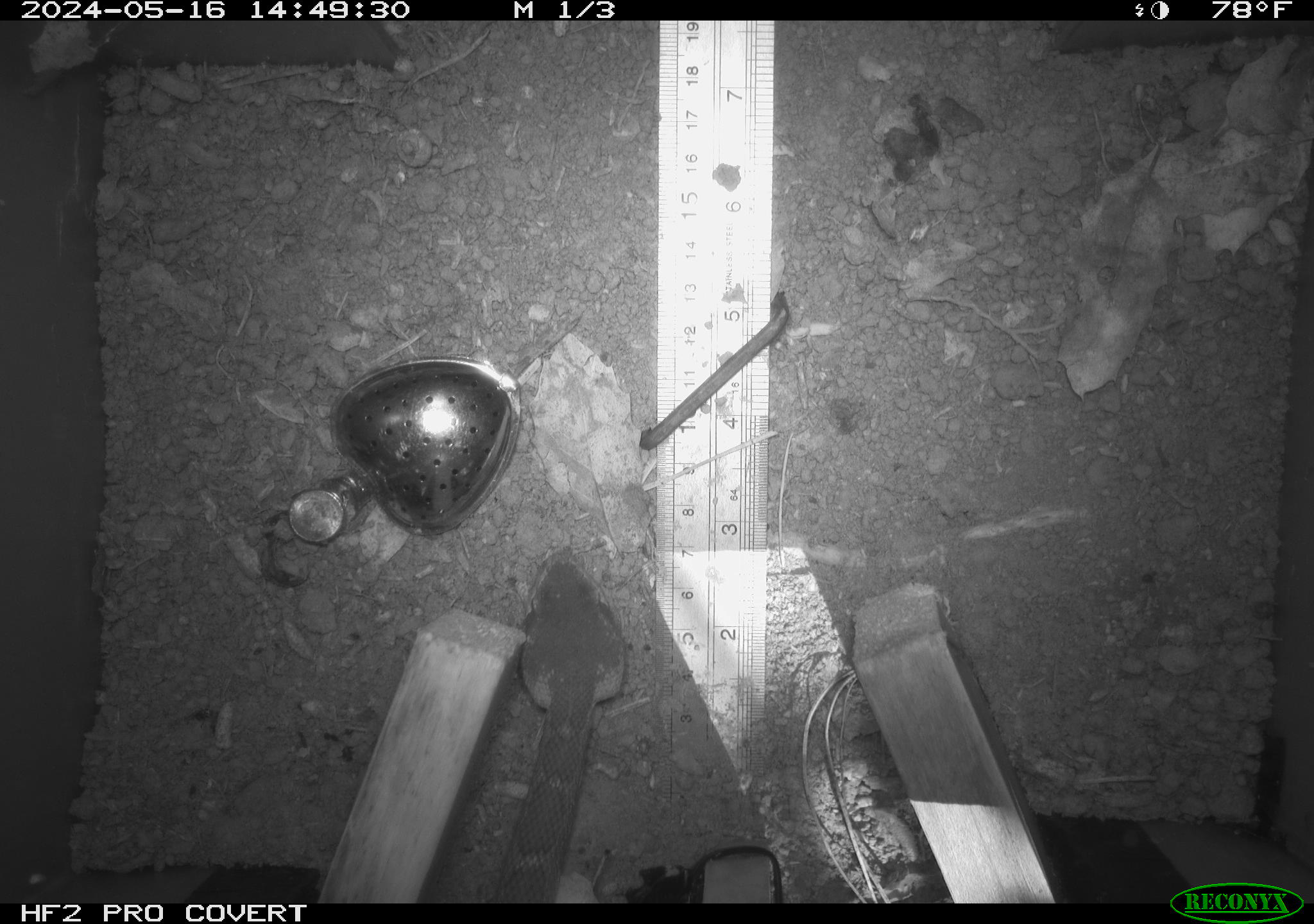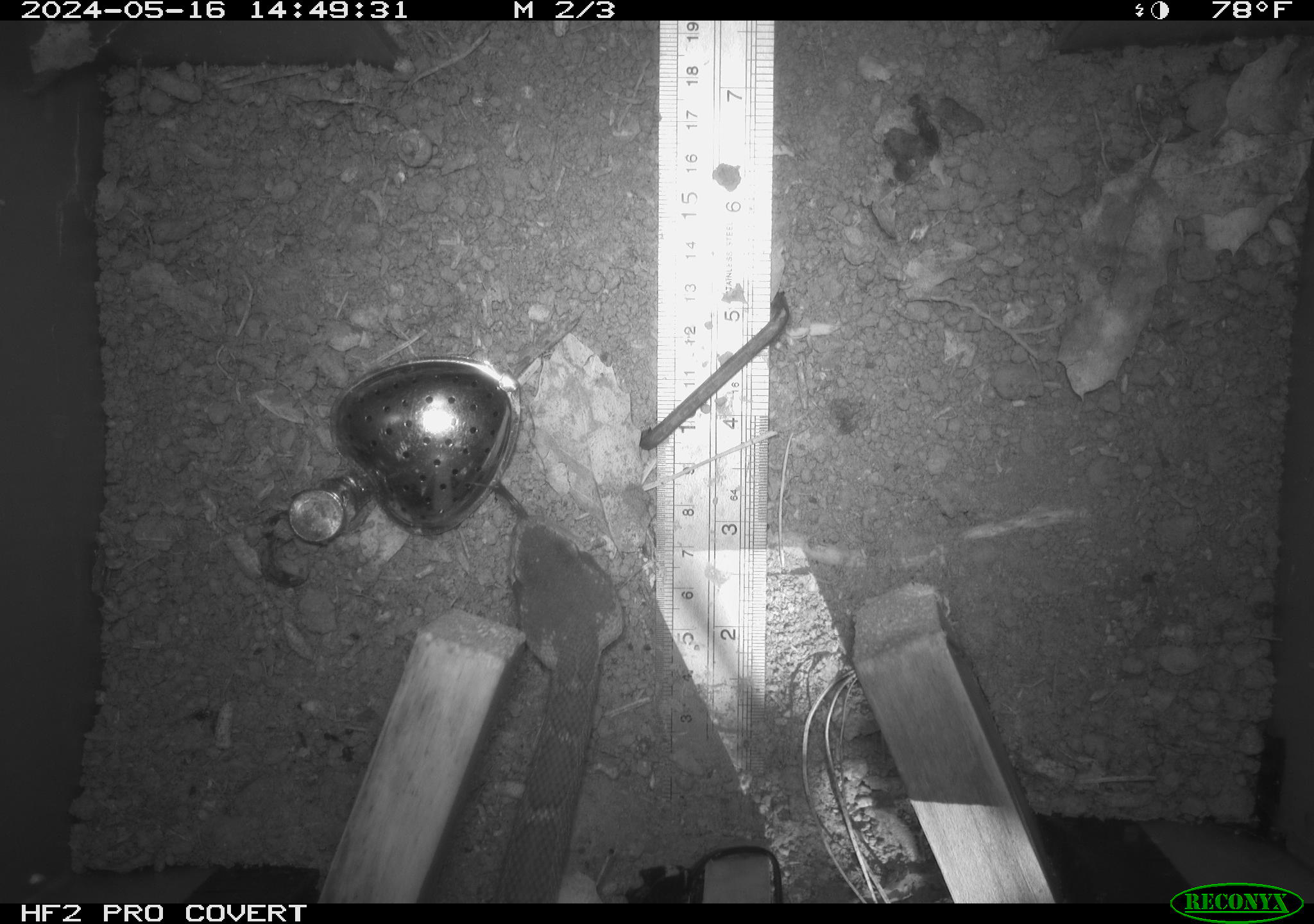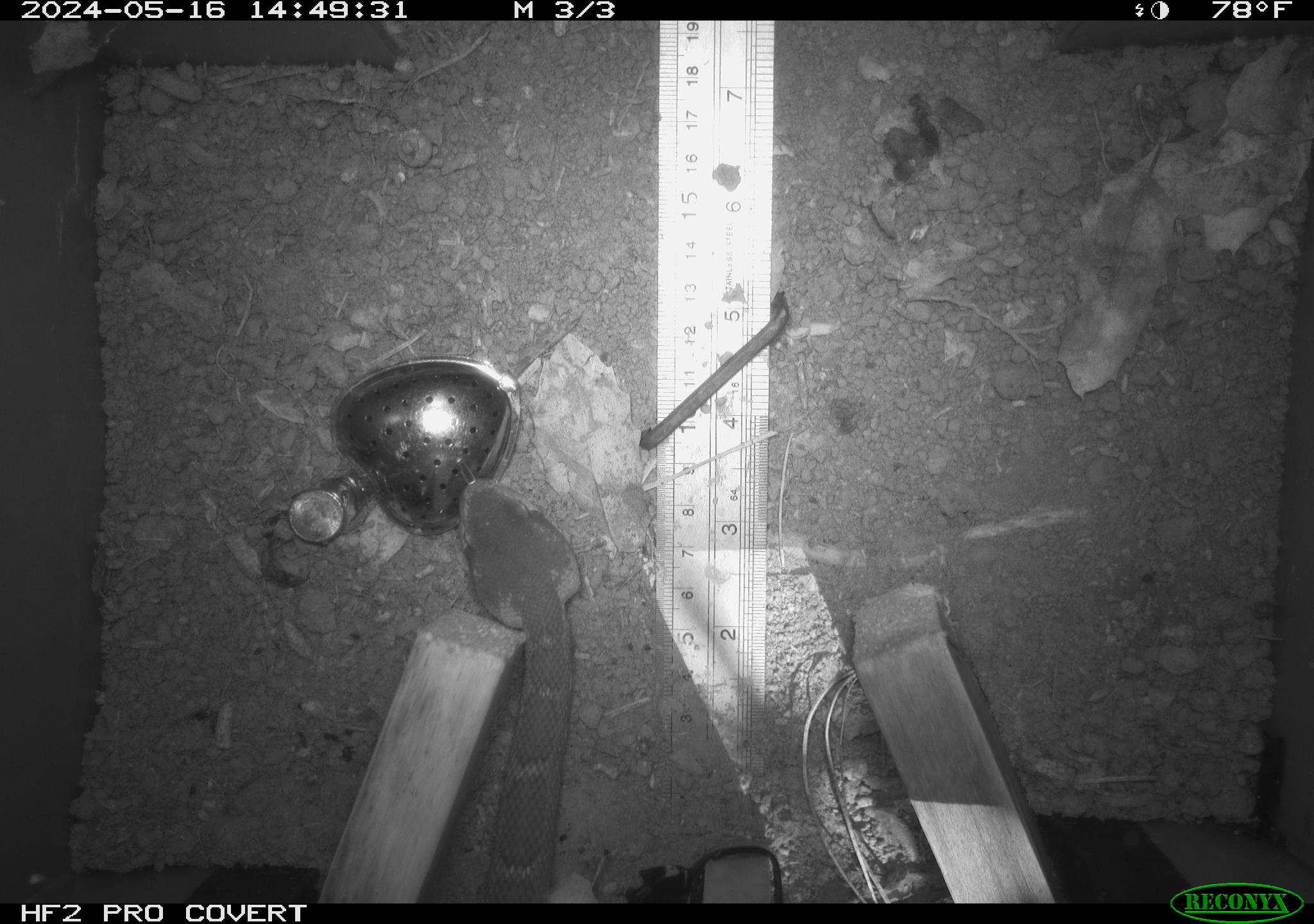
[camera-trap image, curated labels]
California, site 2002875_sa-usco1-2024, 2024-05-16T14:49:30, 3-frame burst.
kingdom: Animalia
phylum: Chordata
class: Reptilia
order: Squamata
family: Viperidae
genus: Crotalus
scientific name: Crotalus oreganus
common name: western rattlesnake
Western rattlesnake (Crotalus oreganus).